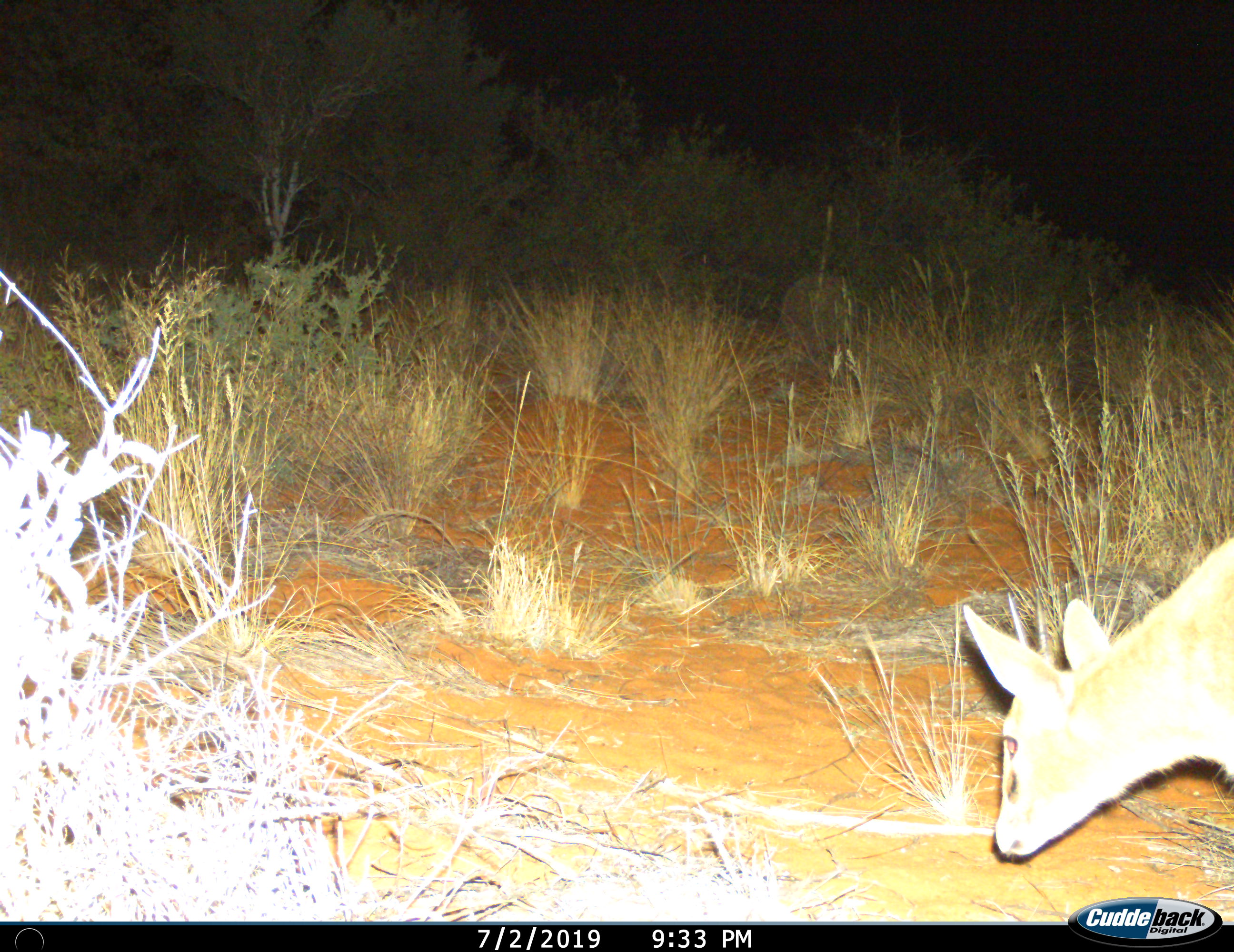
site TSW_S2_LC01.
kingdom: Animalia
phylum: Chordata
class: Mammalia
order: Artiodactyla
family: Bovidae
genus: Sylvicapra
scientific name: Sylvicapra grimmia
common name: common duiker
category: duikercommongrey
Duikercommongrey (common duiker) (Sylvicapra grimmia), count 1. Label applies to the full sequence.